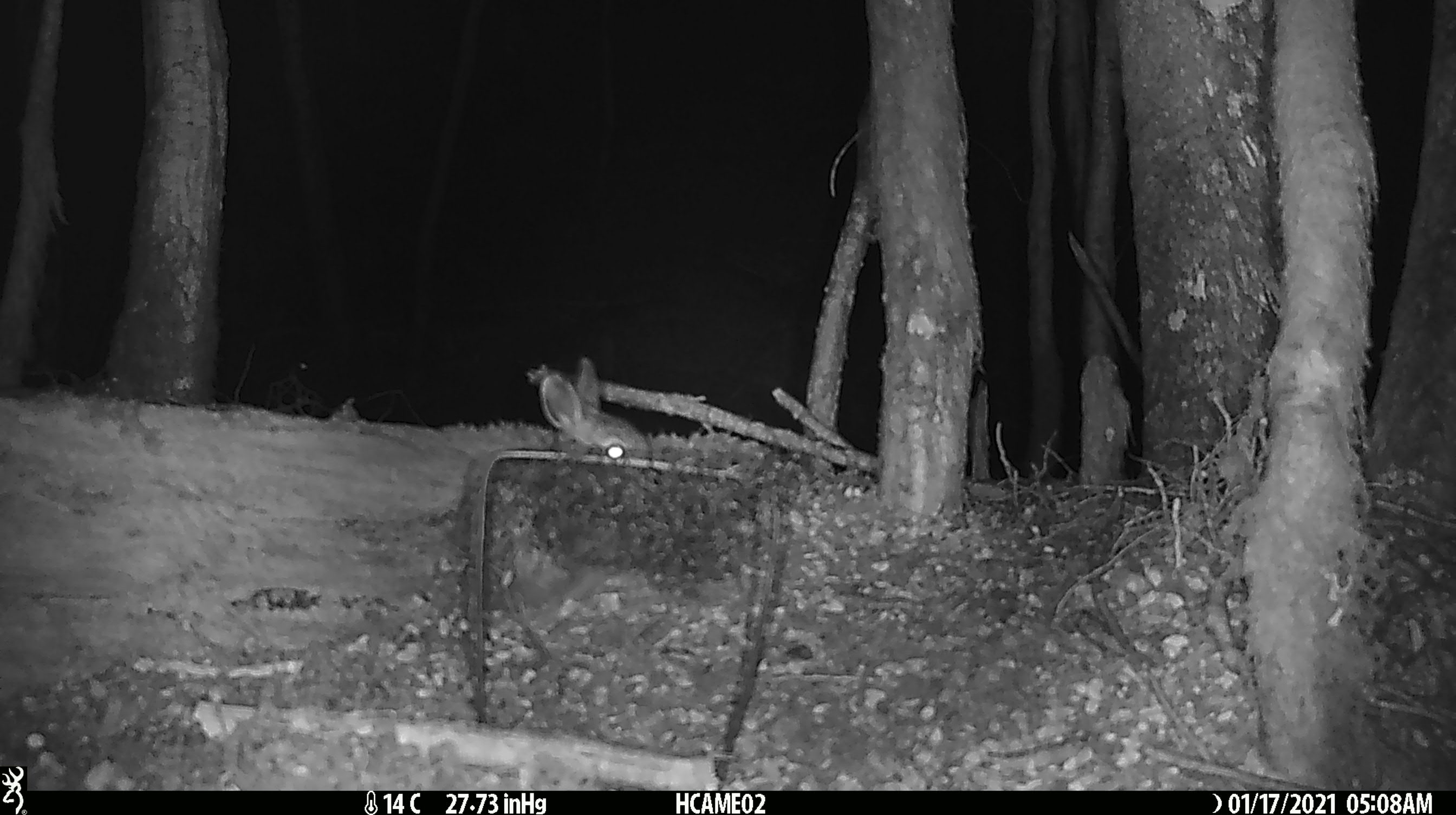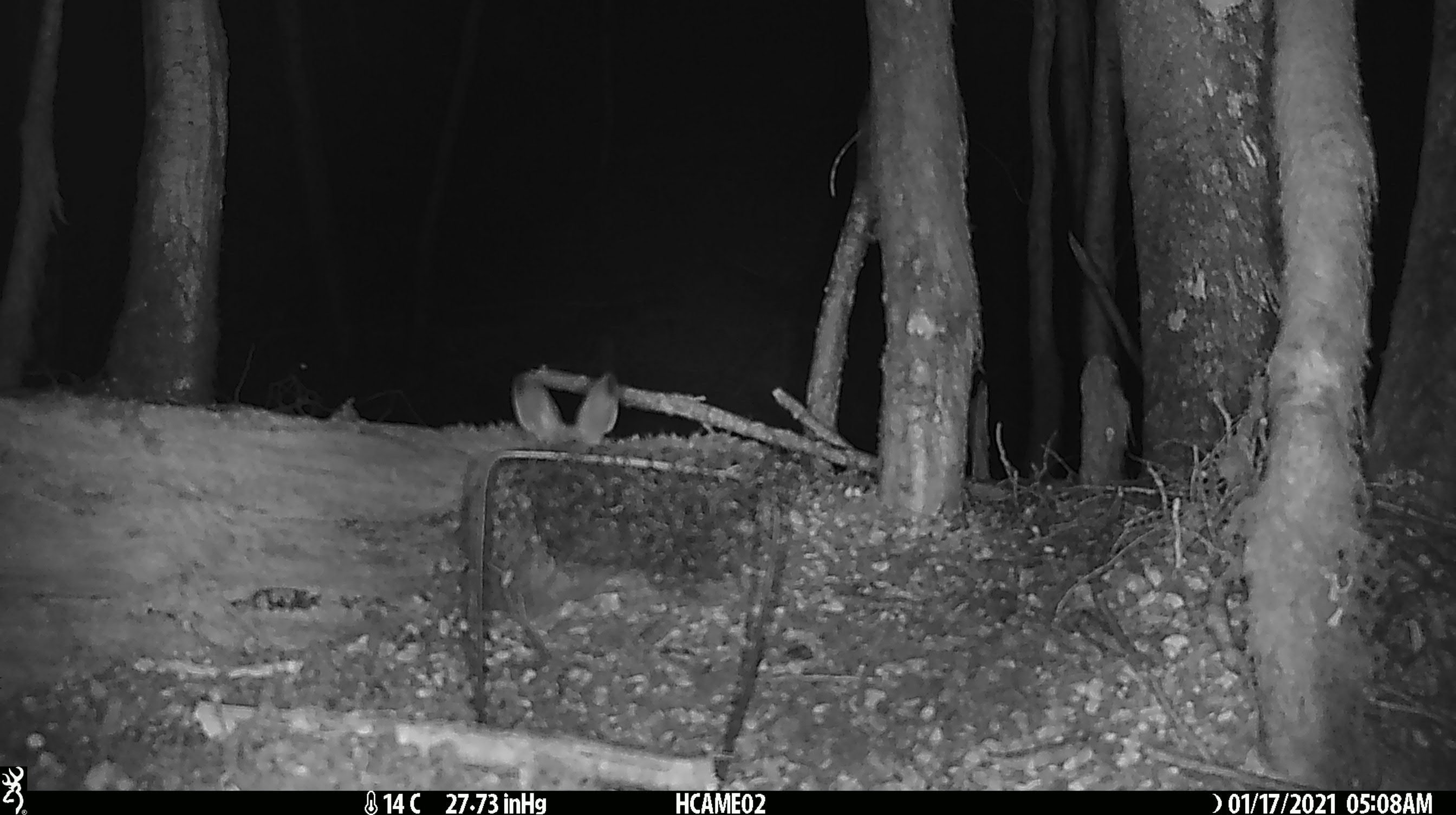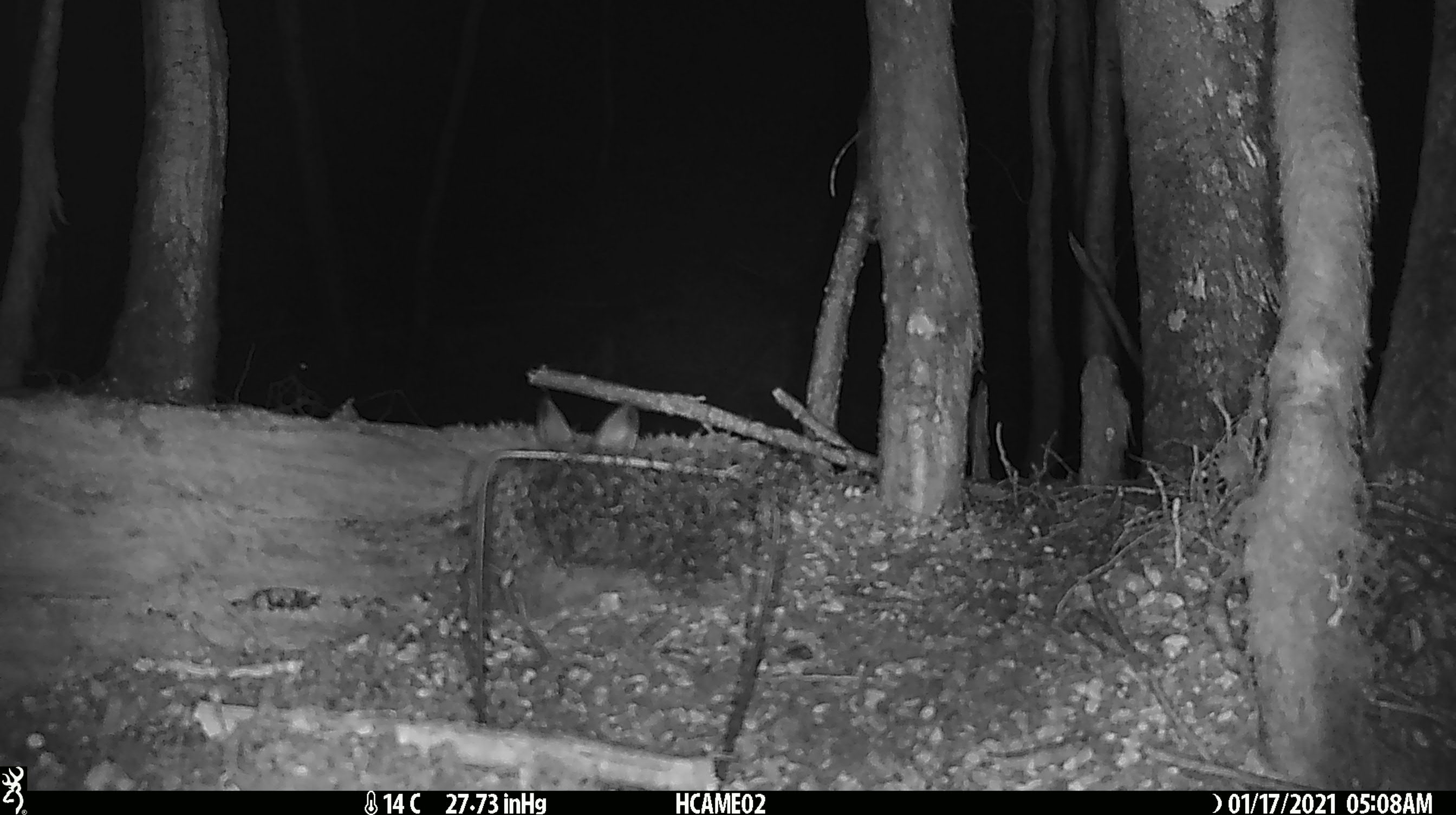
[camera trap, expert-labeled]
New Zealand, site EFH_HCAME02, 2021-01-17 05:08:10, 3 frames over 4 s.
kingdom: Animalia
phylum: Chordata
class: Mammalia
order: Lagomorpha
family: Leporidae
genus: Oryctolagus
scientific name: Oryctolagus cuniculus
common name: european rabbit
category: rabbit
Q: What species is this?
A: Rabbit (european rabbit) (Oryctolagus cuniculus).